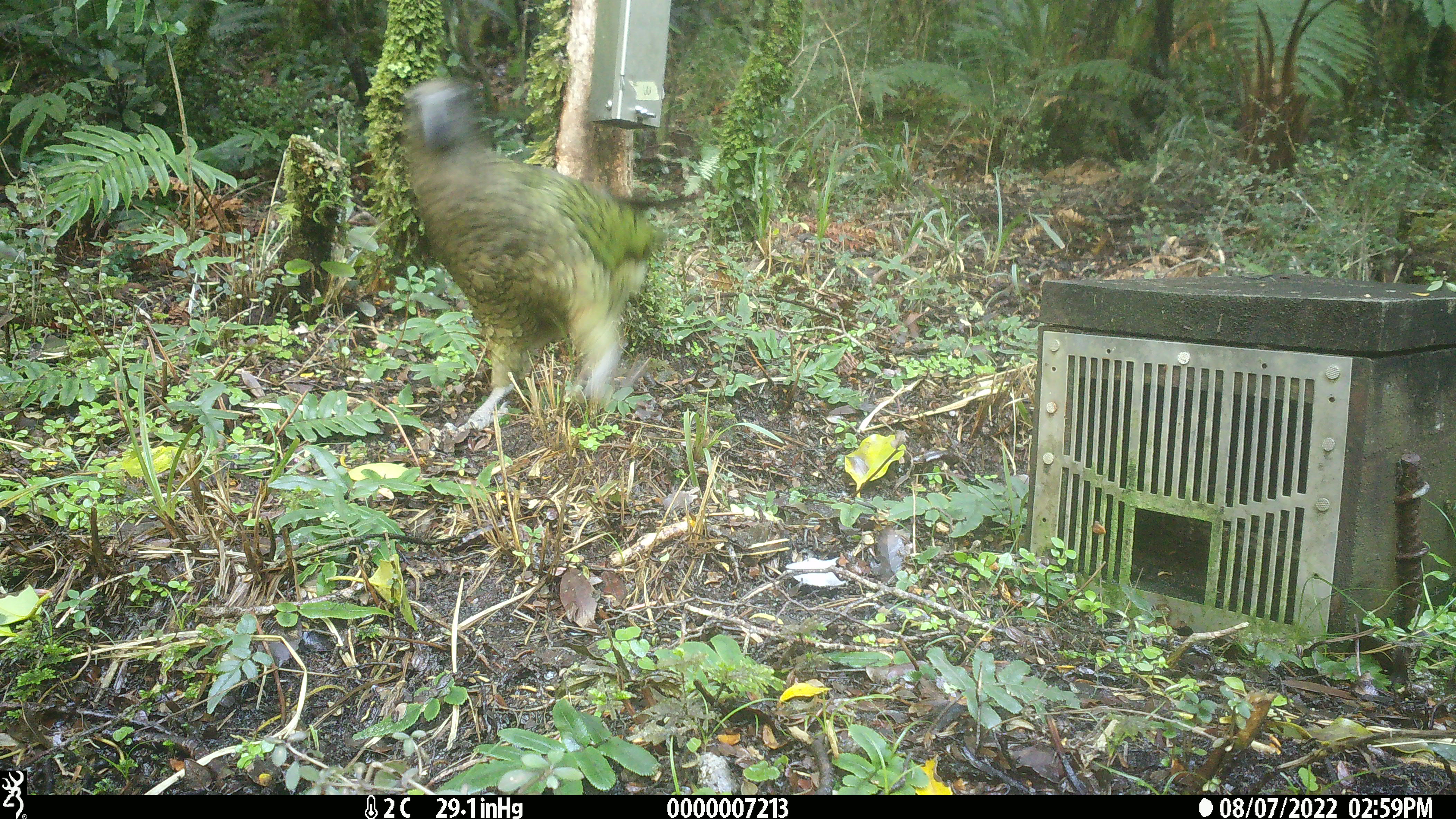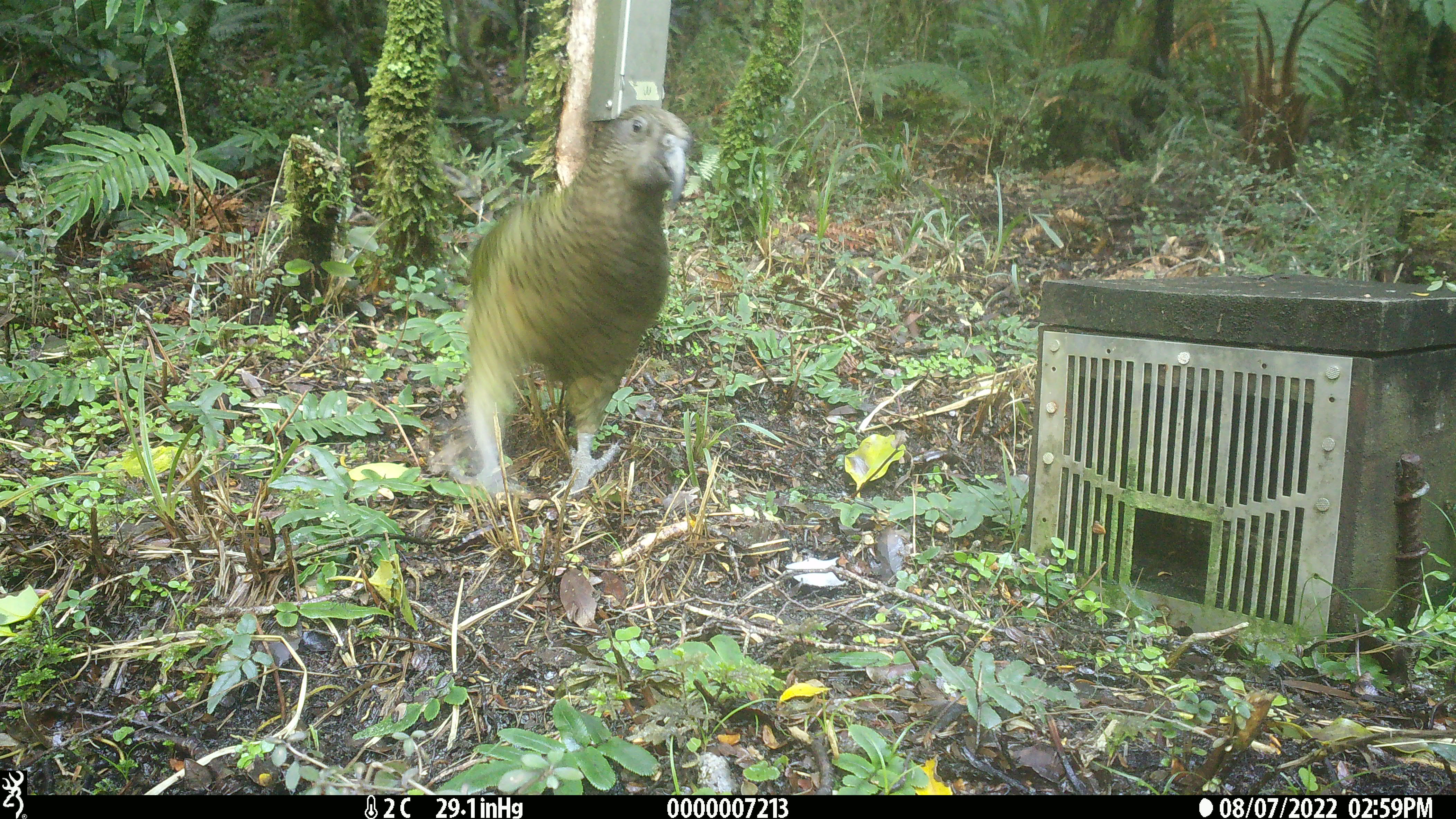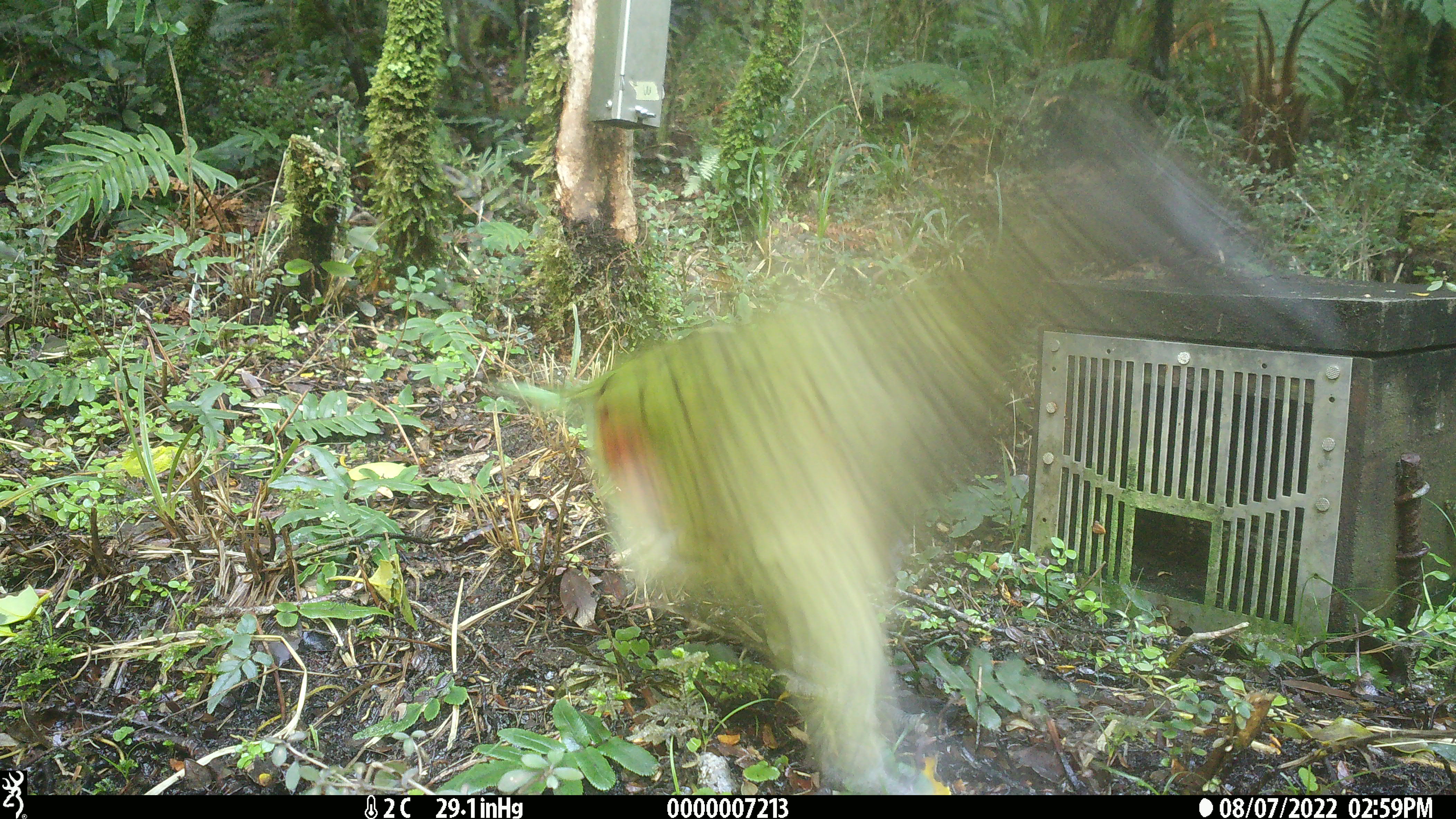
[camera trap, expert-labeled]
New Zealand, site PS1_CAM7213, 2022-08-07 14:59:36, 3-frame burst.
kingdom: Animalia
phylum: Chordata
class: Aves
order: Psittaciformes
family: Strigopidae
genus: Nestor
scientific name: Nestor notabilis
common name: kea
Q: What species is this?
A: Kea (Nestor notabilis).